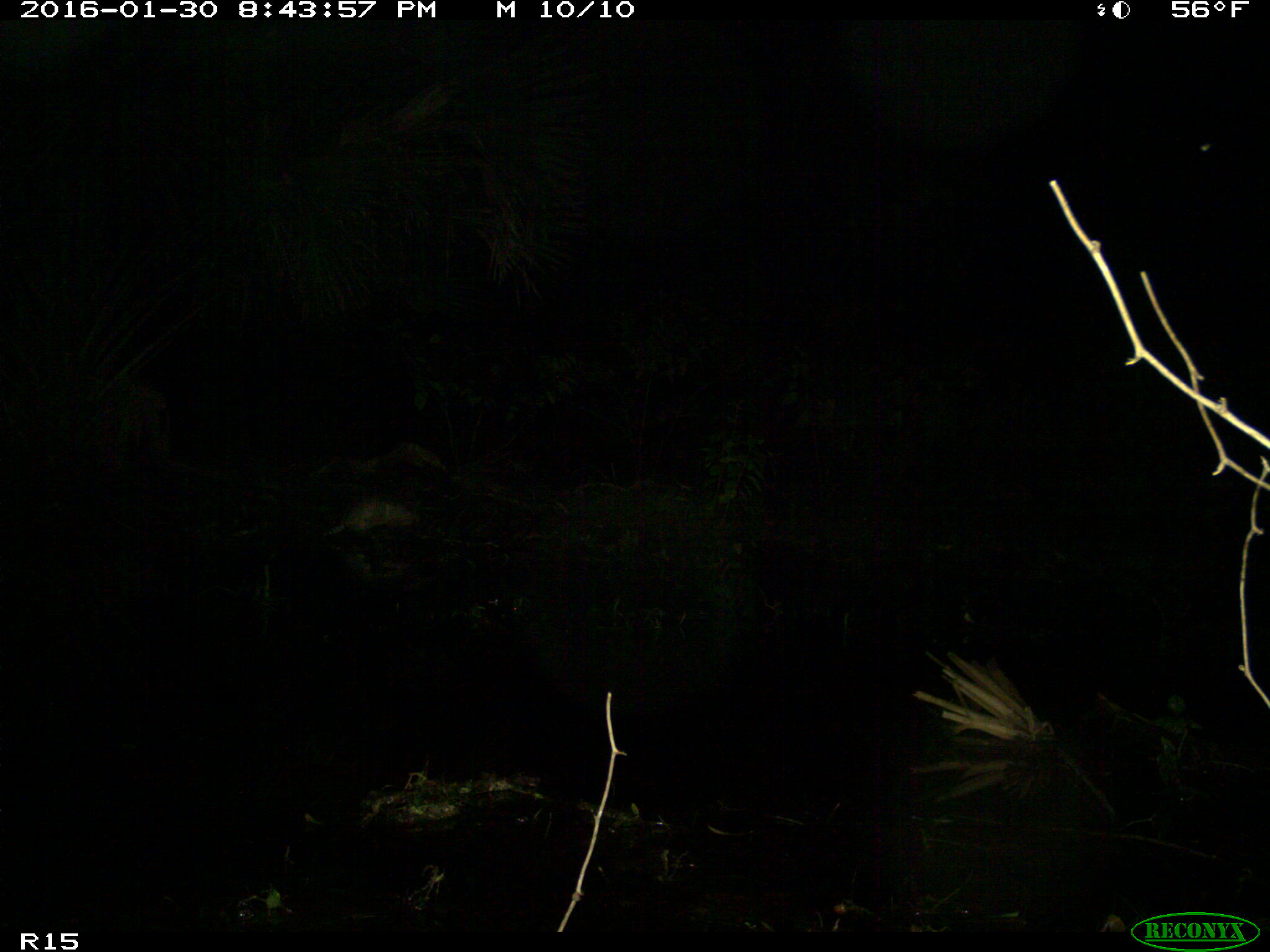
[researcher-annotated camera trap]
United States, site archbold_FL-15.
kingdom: Animalia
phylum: Chordata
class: Mammalia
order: Cingulata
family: Dasypodidae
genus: Dasypus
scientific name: Dasypus novemcinctus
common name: nine-banded armadillo